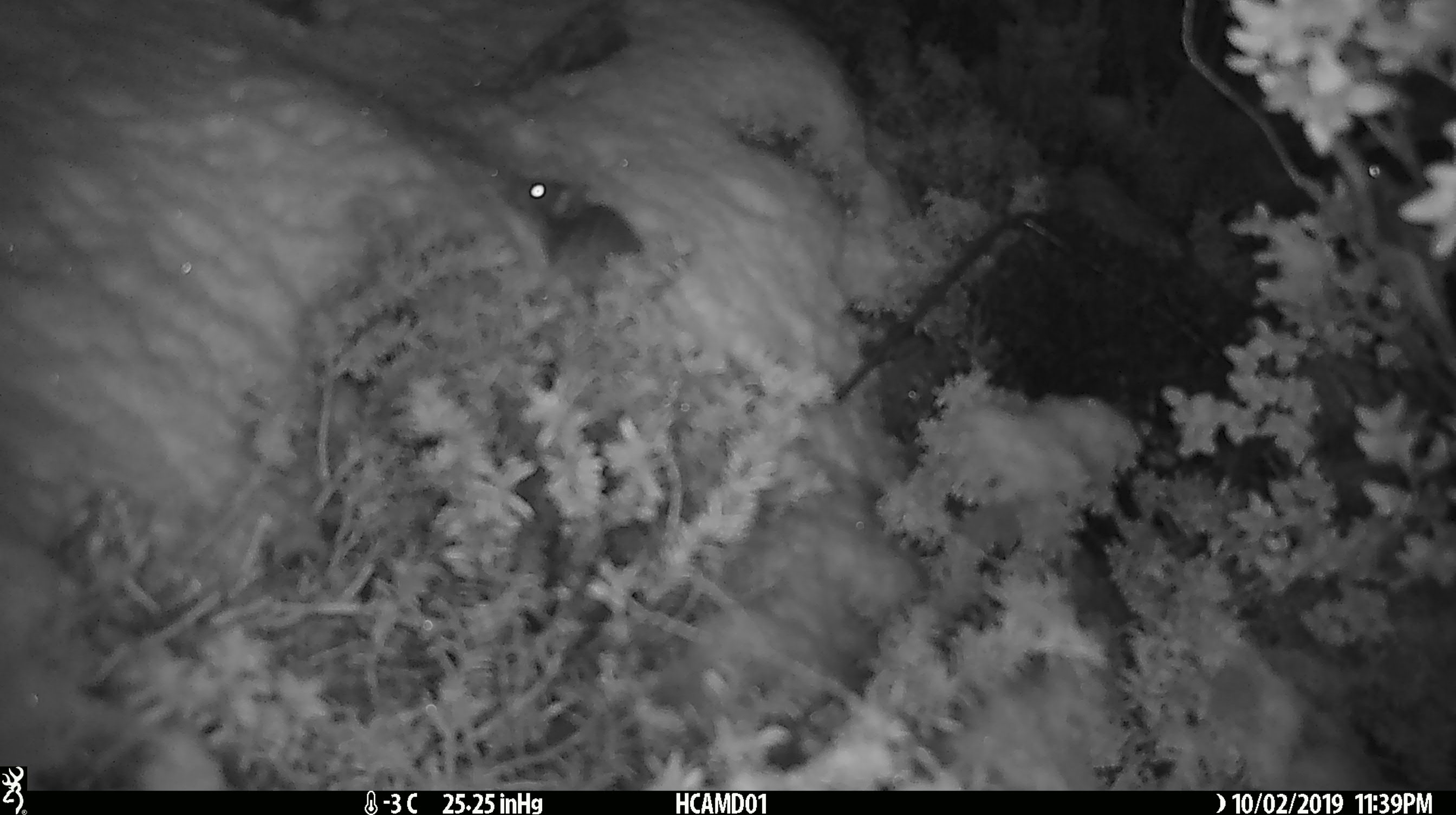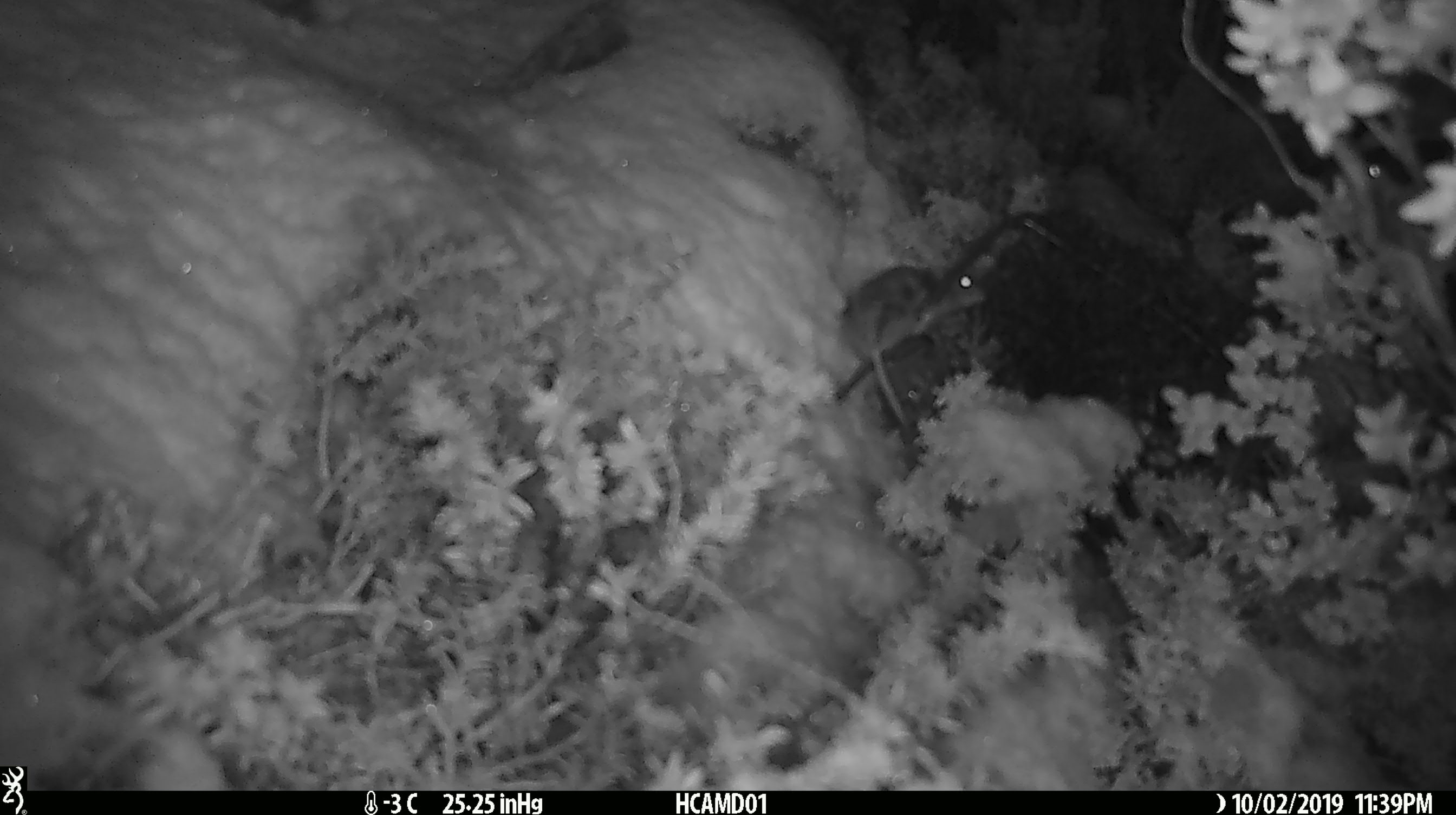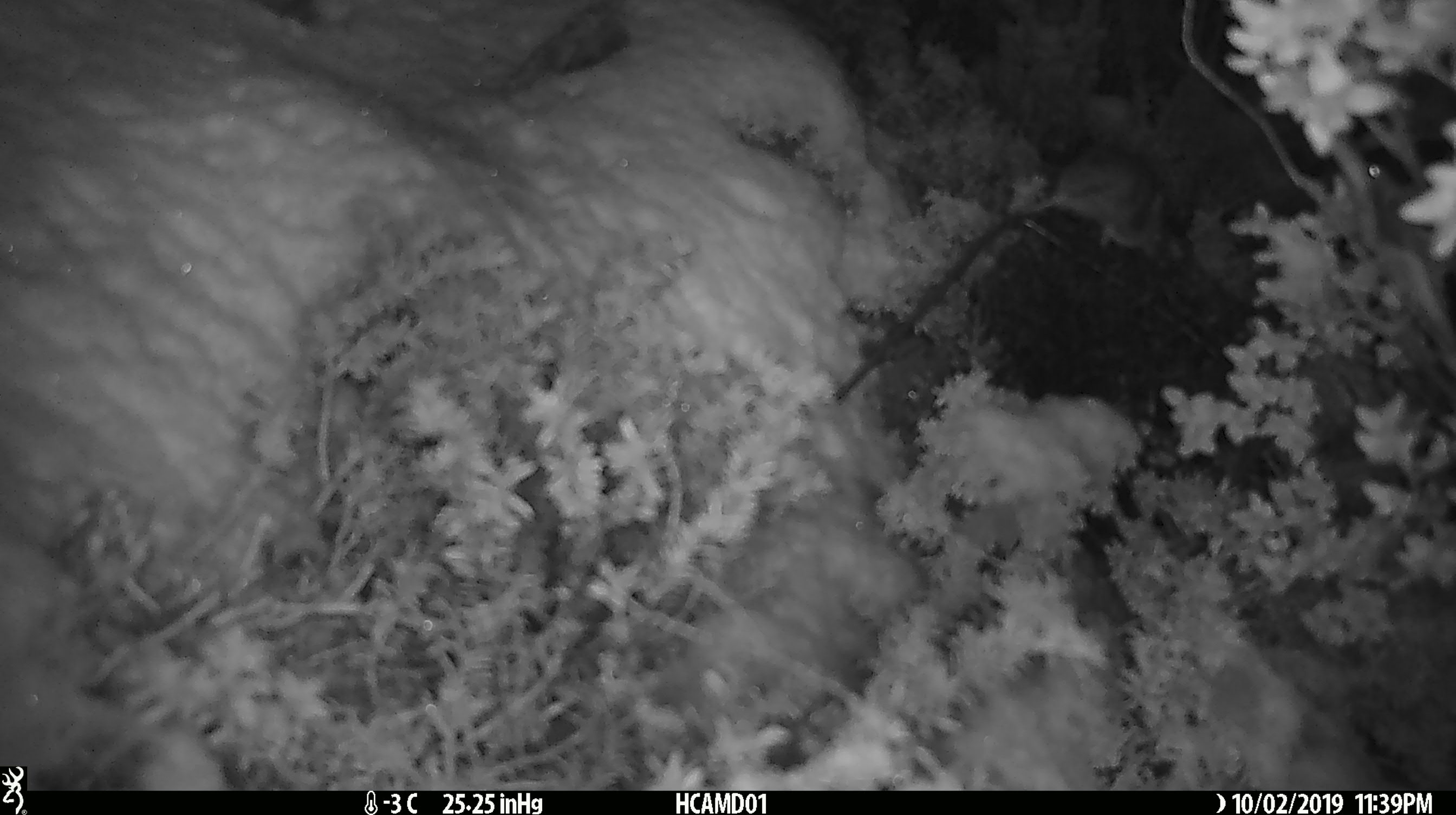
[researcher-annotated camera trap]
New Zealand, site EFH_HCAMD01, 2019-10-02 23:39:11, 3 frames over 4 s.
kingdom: Animalia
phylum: Chordata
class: Mammalia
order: Rodentia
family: Muridae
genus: Mus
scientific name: Mus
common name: mouse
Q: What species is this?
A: Mouse (Mus).